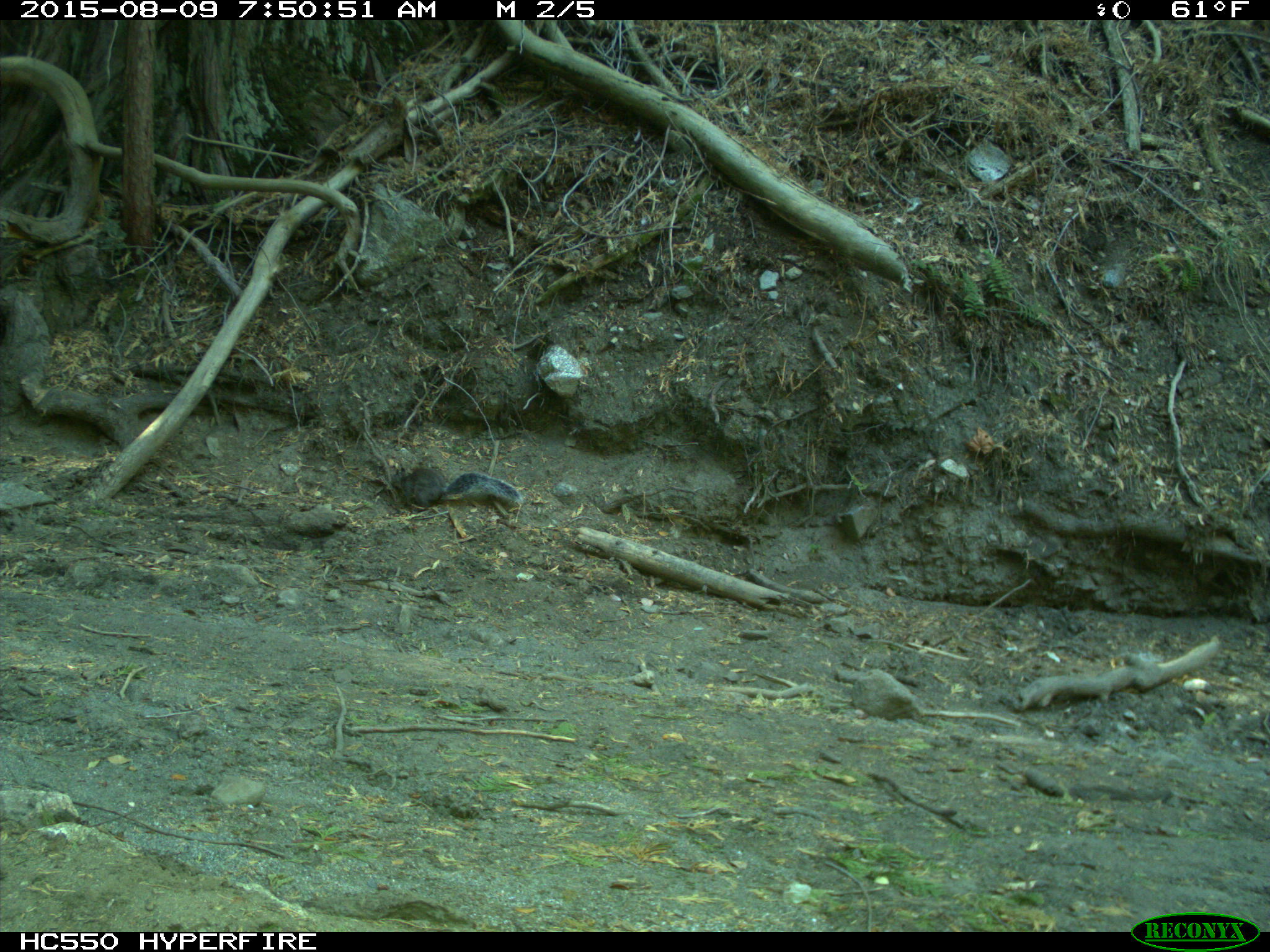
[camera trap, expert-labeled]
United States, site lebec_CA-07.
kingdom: Animalia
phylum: Chordata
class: Mammalia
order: Rodentia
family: Sciuridae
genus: Sciurus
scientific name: Sciurus carolinensis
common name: eastern gray squirrel